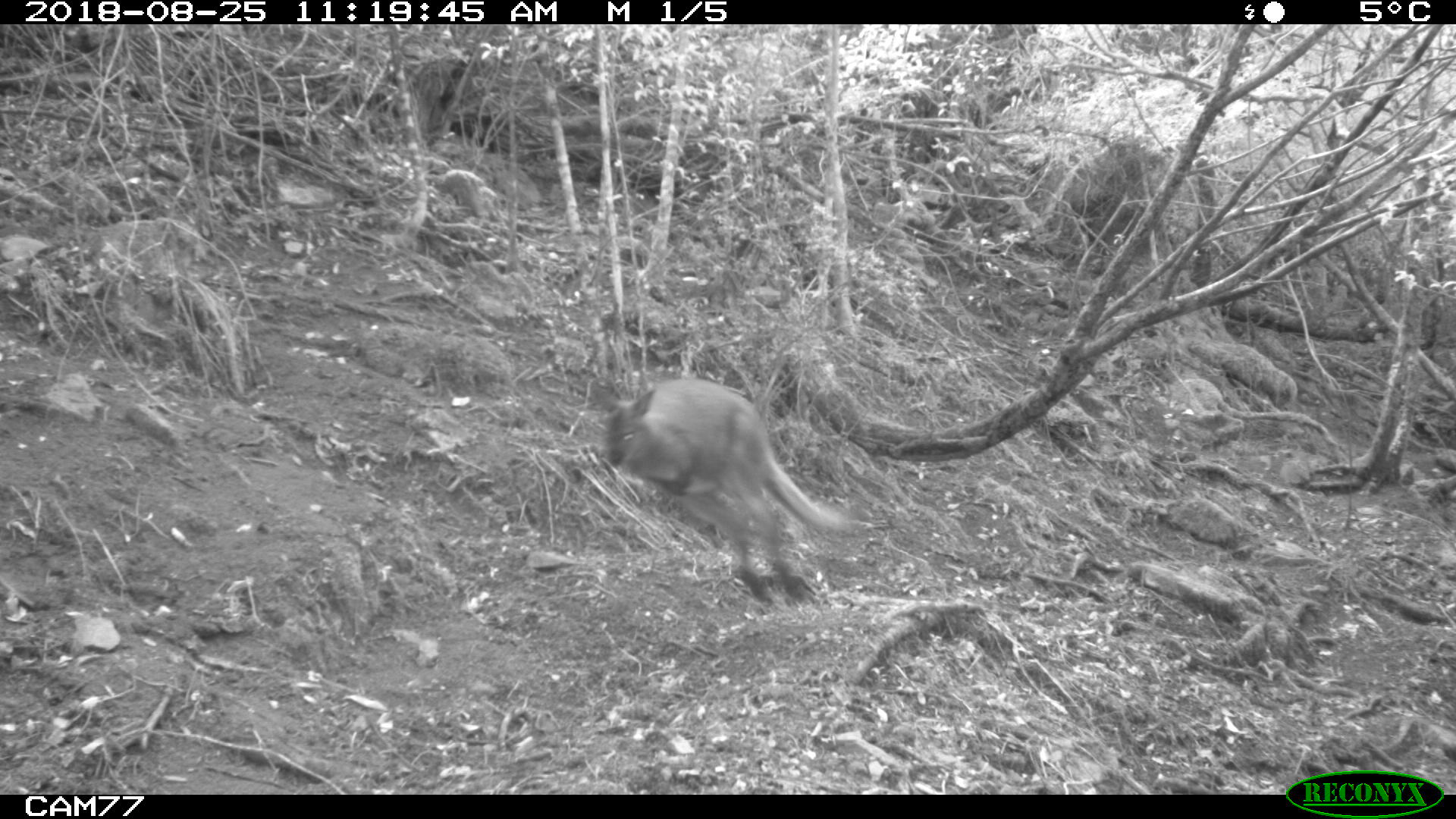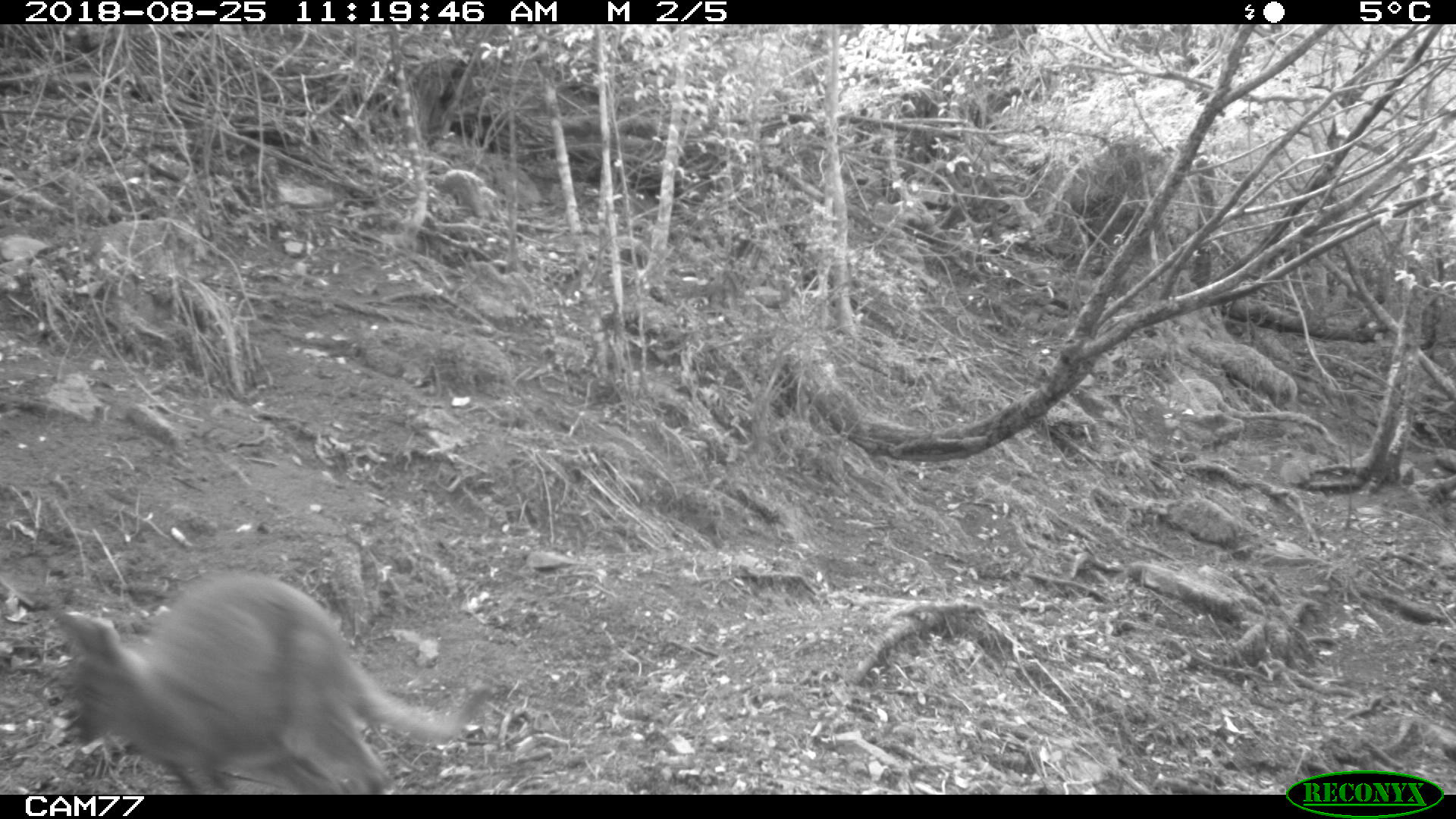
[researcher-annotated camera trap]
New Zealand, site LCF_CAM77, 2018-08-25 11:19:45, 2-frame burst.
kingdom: Animalia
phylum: Chordata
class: Mammalia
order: Diprotodontia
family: Macropodidae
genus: Notamacropus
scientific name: Notamacropus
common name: wallaby